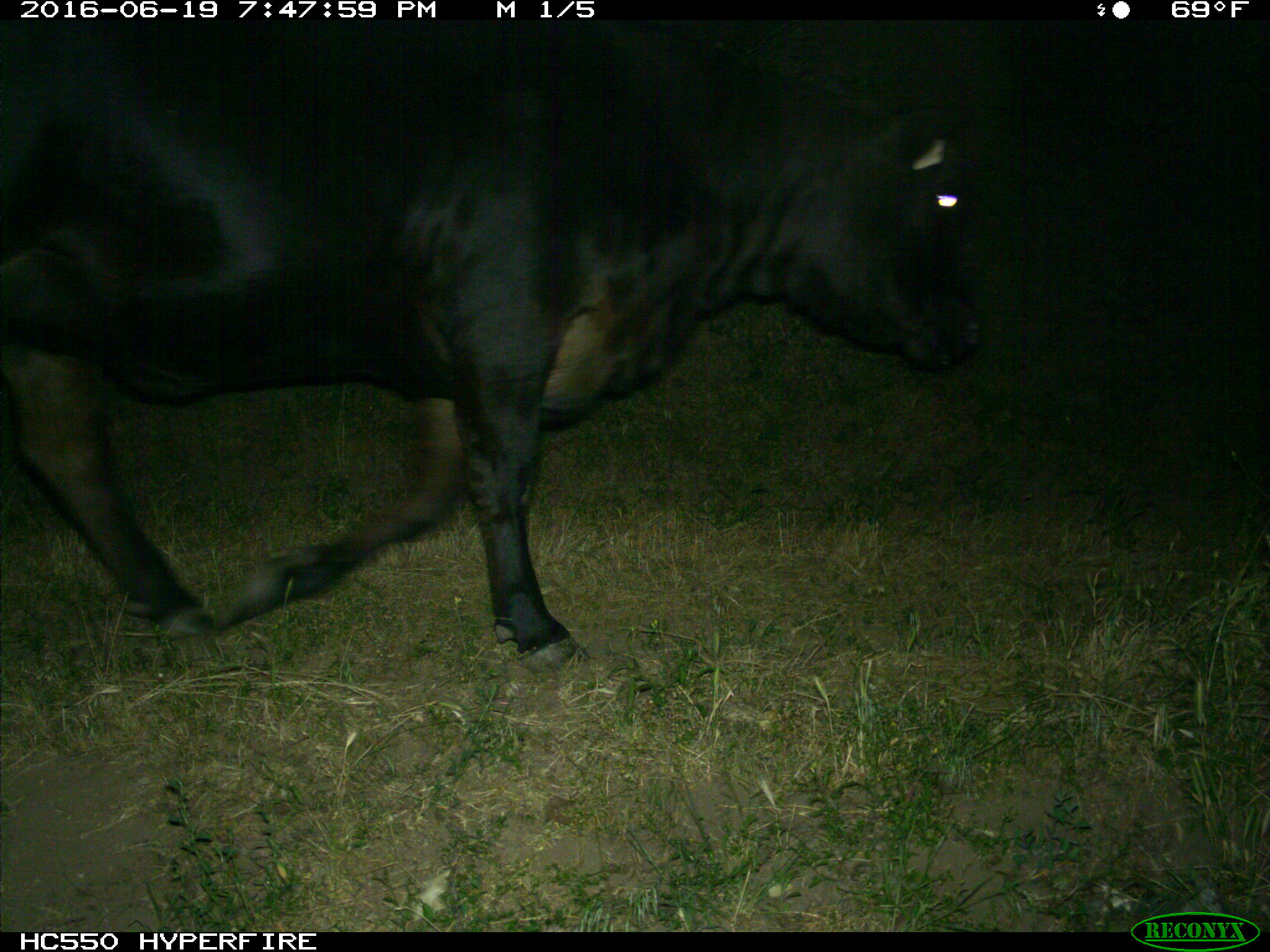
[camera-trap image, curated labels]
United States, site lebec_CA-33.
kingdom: Animalia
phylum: Chordata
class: Mammalia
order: Artiodactyla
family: Bovidae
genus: Bos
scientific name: Bos taurus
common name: domestic cow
Bos taurus (domestic cow).